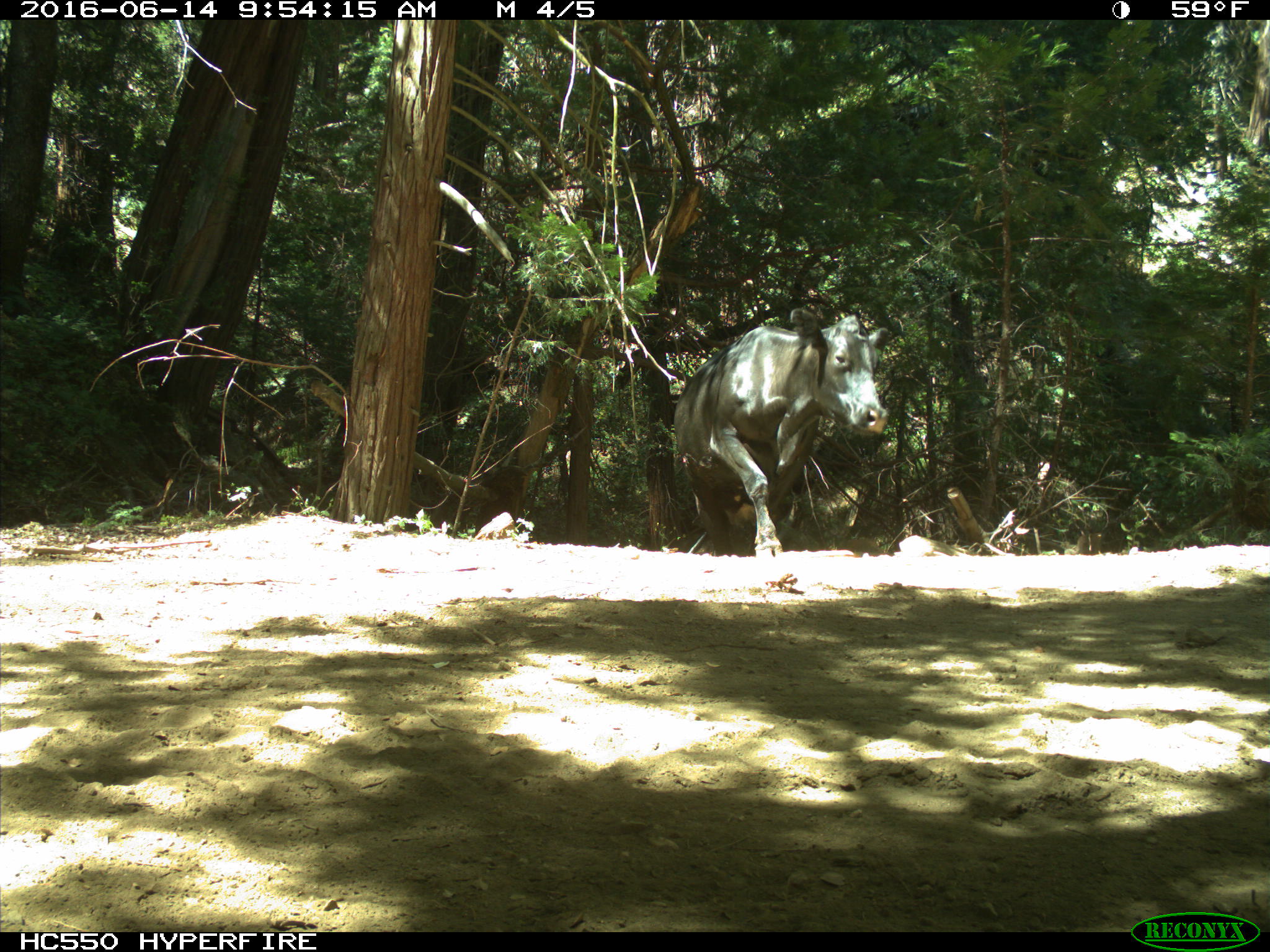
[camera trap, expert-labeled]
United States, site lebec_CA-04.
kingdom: Animalia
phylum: Chordata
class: Mammalia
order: Artiodactyla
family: Bovidae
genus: Bos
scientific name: Bos taurus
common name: domestic cow